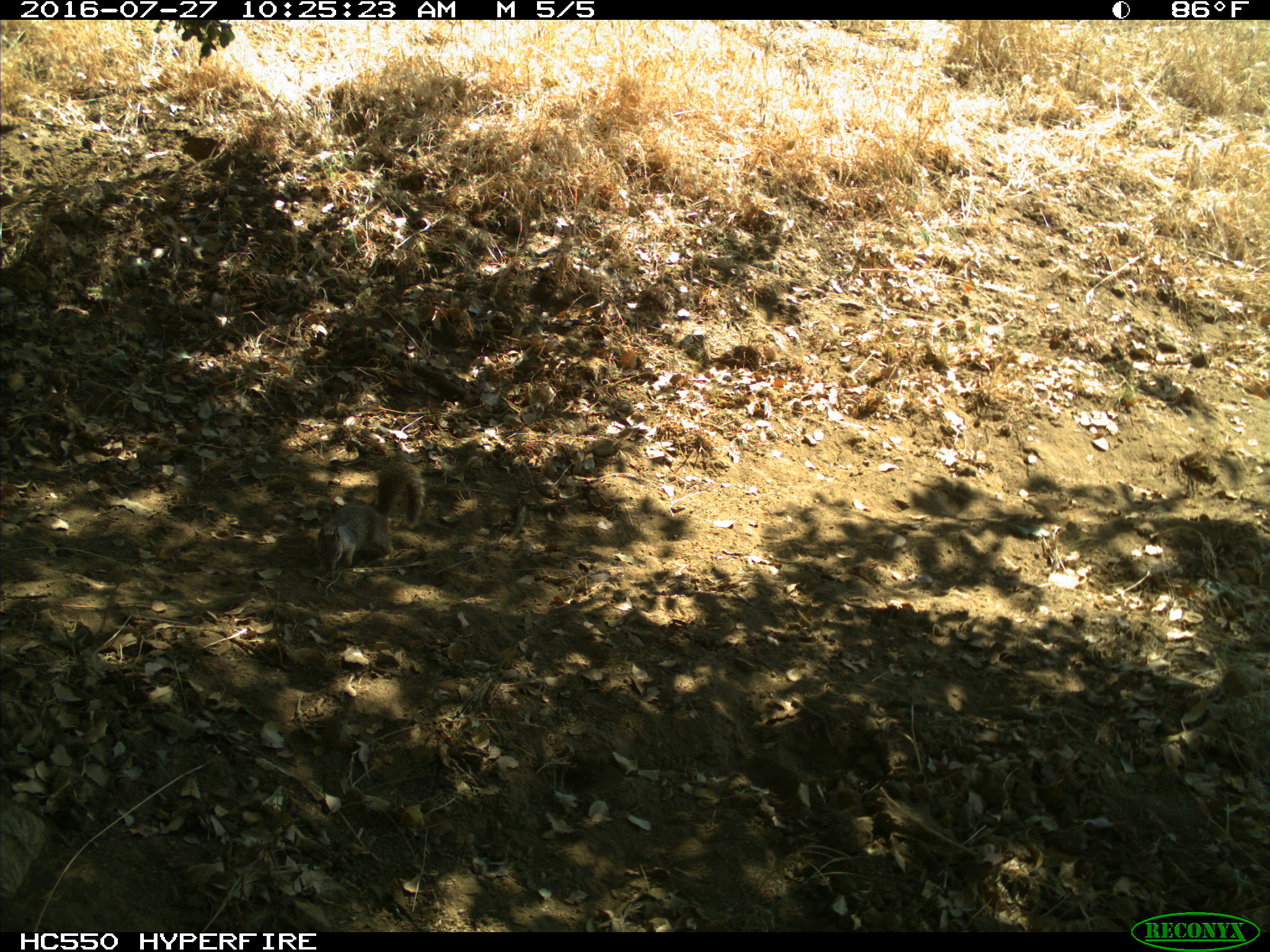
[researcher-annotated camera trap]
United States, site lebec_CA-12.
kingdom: Animalia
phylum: Chordata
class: Mammalia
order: Rodentia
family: Sciuridae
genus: Otospermophilus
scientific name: Otospermophilus beecheyi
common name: california ground squirrel